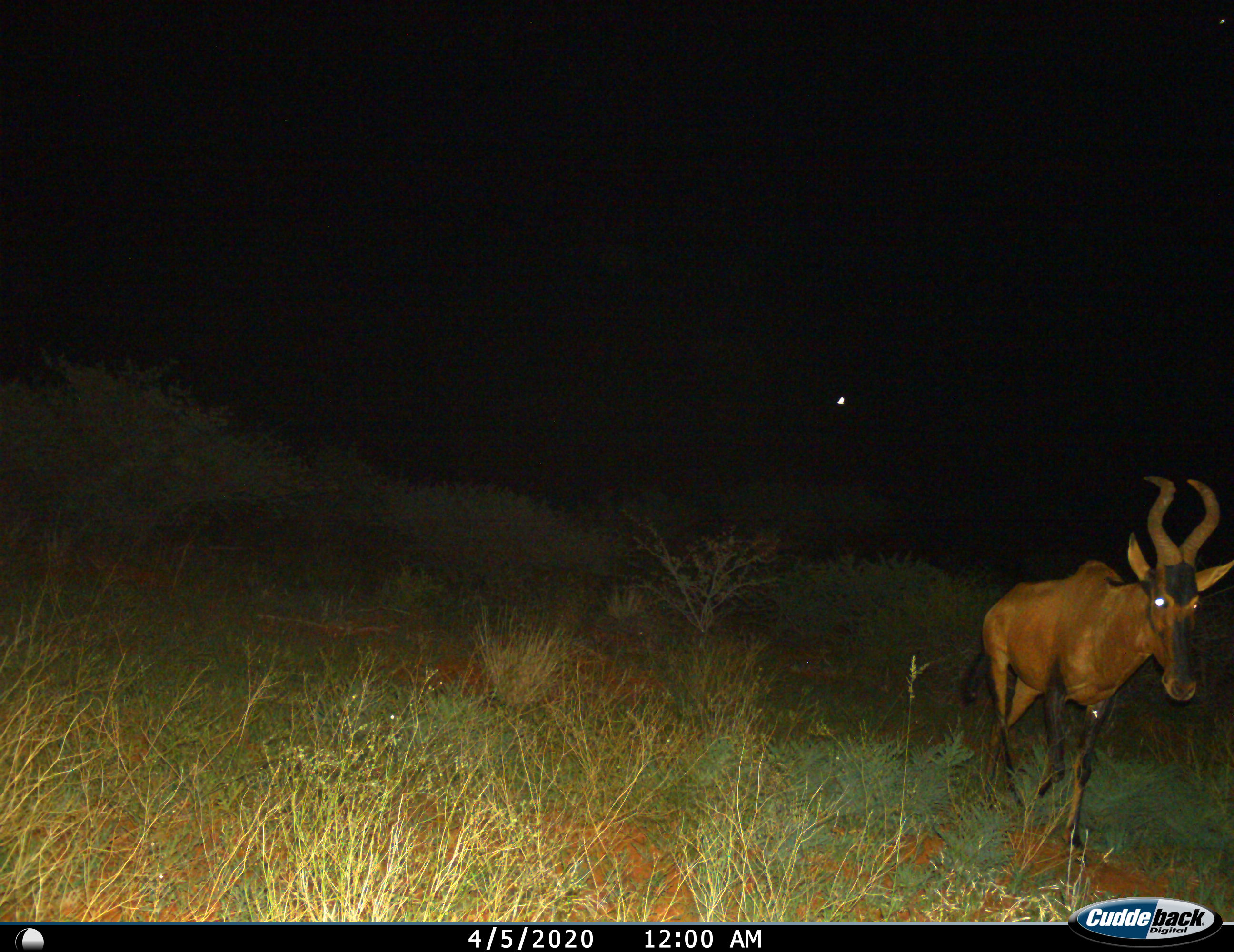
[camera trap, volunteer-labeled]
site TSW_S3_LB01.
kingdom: Animalia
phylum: Chordata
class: Mammalia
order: Artiodactyla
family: Bovidae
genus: Alcelaphus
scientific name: Alcelaphus buselaphus caama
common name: red hartebeest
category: hartebeestred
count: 1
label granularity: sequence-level